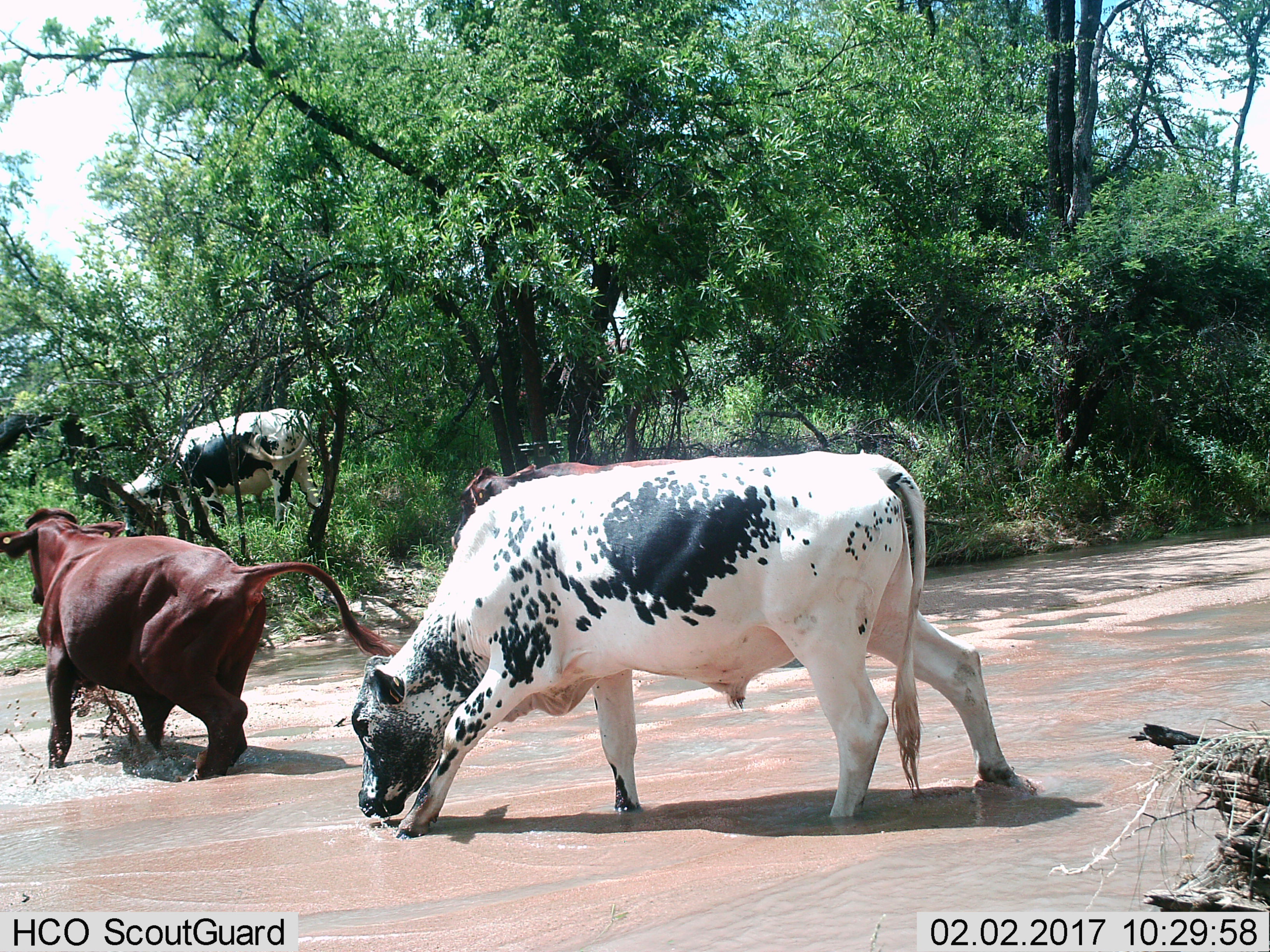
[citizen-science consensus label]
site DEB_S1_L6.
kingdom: Animalia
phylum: Chordata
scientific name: Vertebrata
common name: domestic animal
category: domesticanimal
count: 4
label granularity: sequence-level